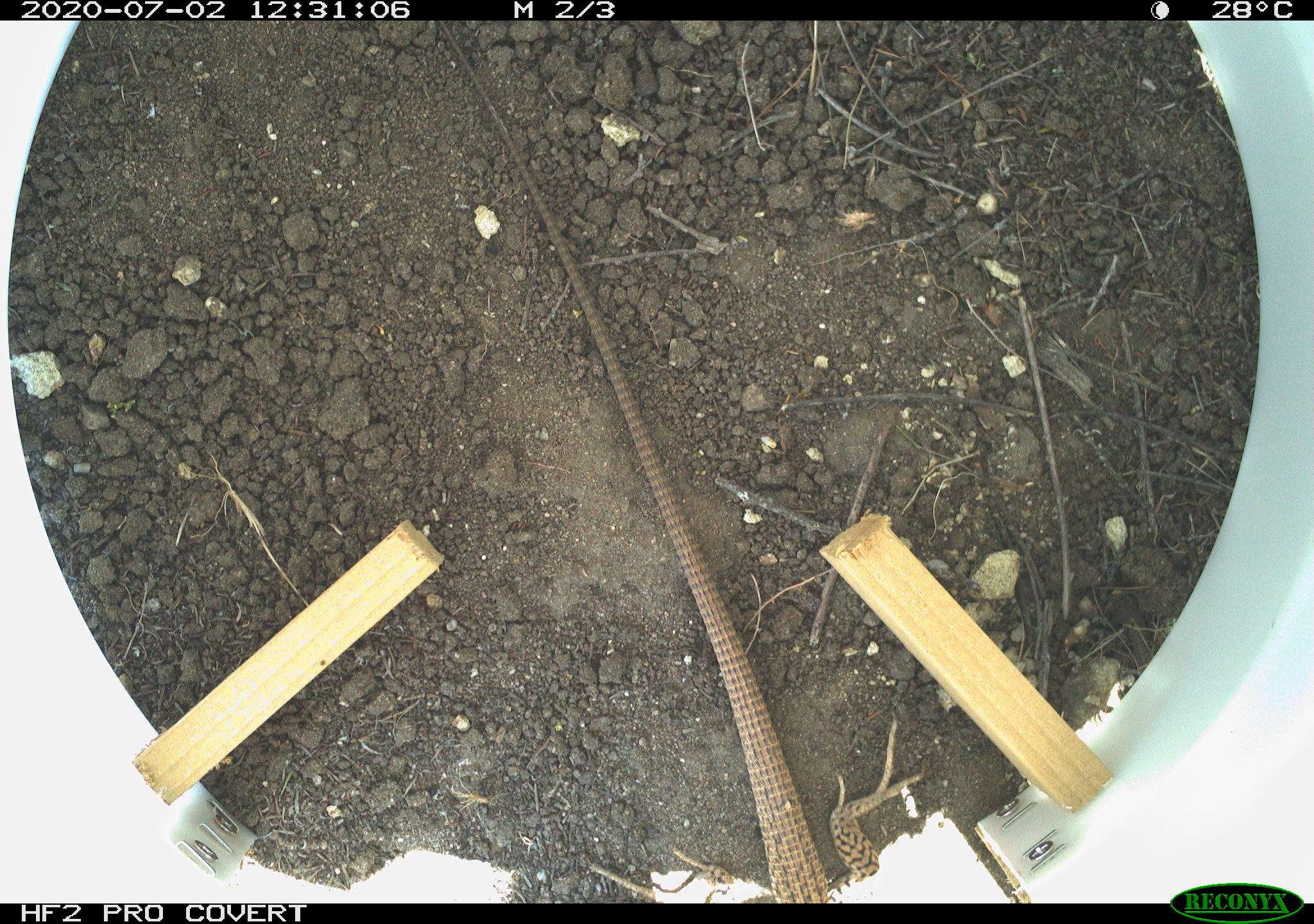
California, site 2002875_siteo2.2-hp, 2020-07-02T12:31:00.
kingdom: Animalia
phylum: Chordata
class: Reptilia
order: Squamata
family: Teiidae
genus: Aspidoscelis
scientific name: Aspidoscelis tigris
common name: western whiptail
Western whiptail (Aspidoscelis tigris).